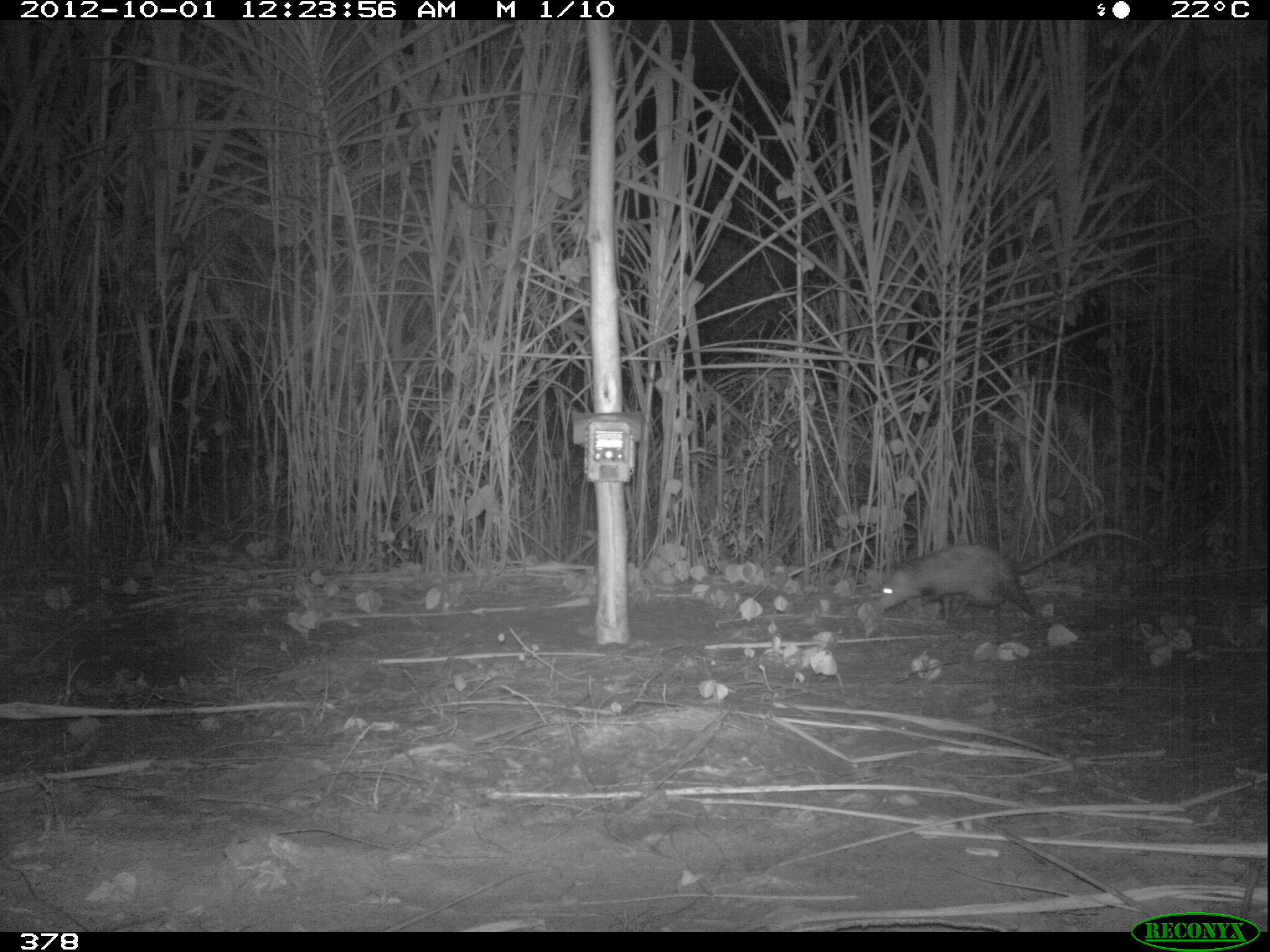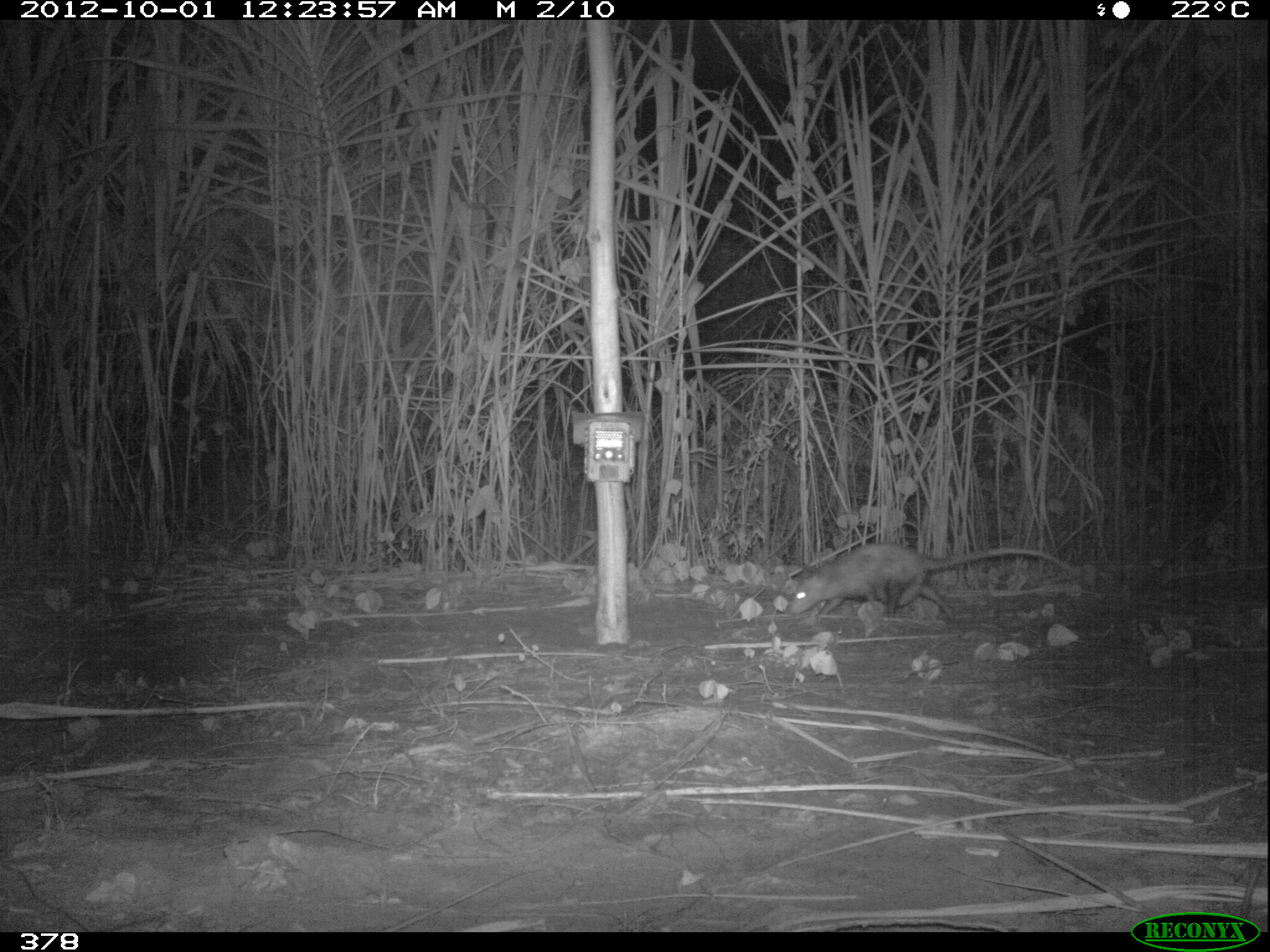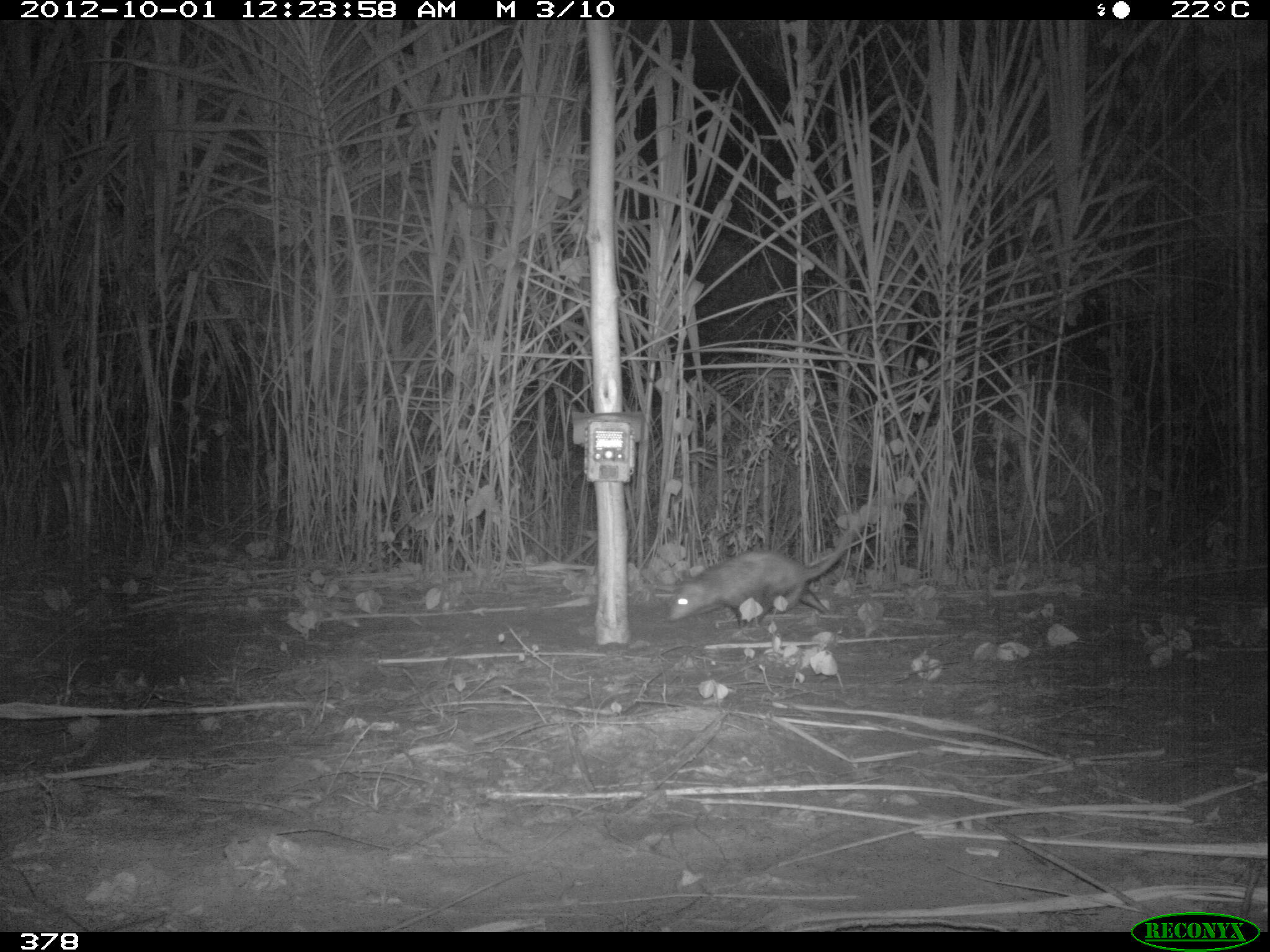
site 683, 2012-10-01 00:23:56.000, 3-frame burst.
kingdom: Animalia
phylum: Chordata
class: Mammalia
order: Didelphimorphia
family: Didelphidae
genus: Didelphis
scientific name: Didelphis marsupialis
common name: southern opossum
Didelphis marsupialis (southern opossum).